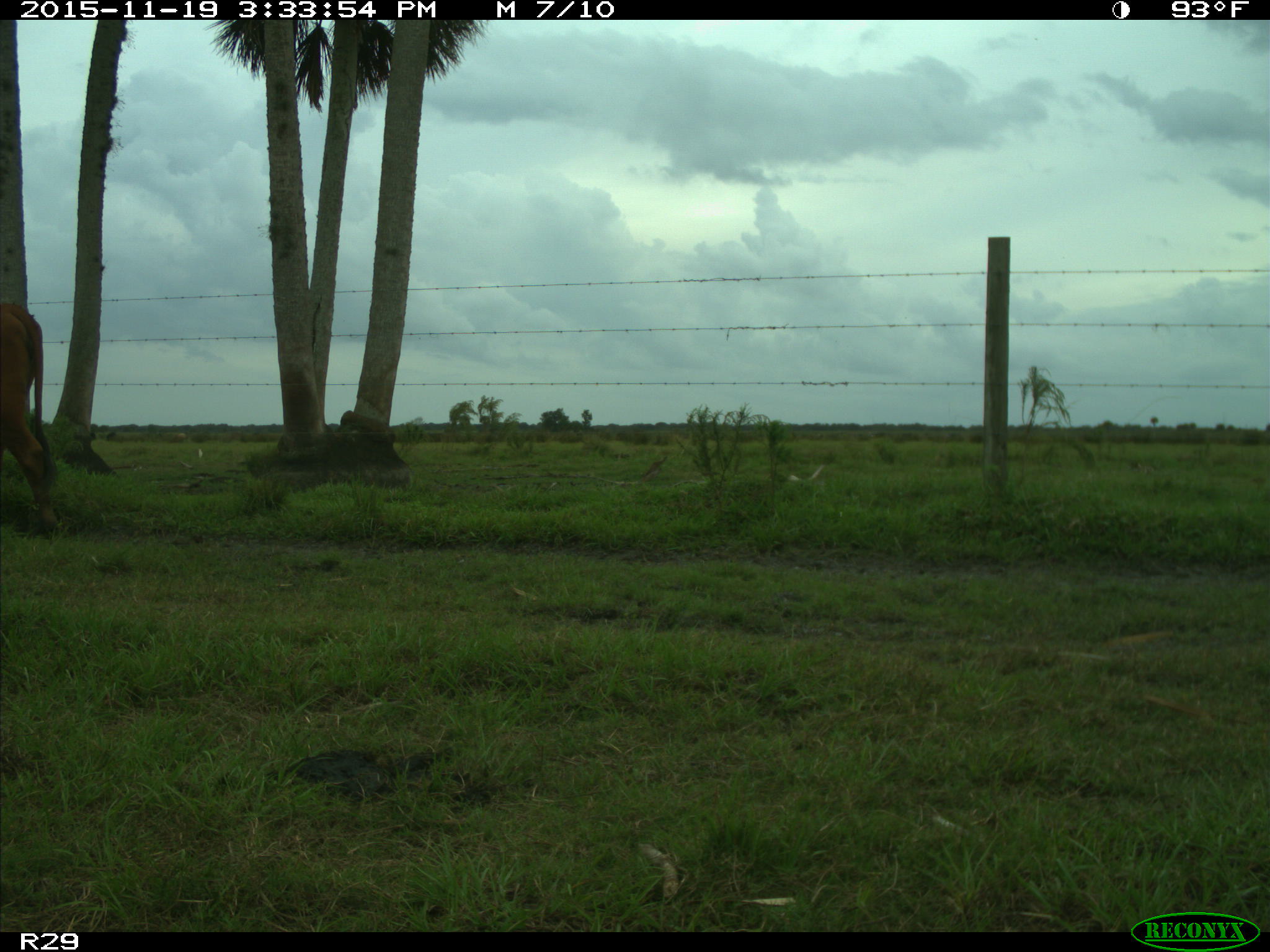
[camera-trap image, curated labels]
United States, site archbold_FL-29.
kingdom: Animalia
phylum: Chordata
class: Mammalia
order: Artiodactyla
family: Bovidae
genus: Bos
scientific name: Bos taurus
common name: domestic cow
Bos taurus (domestic cow).